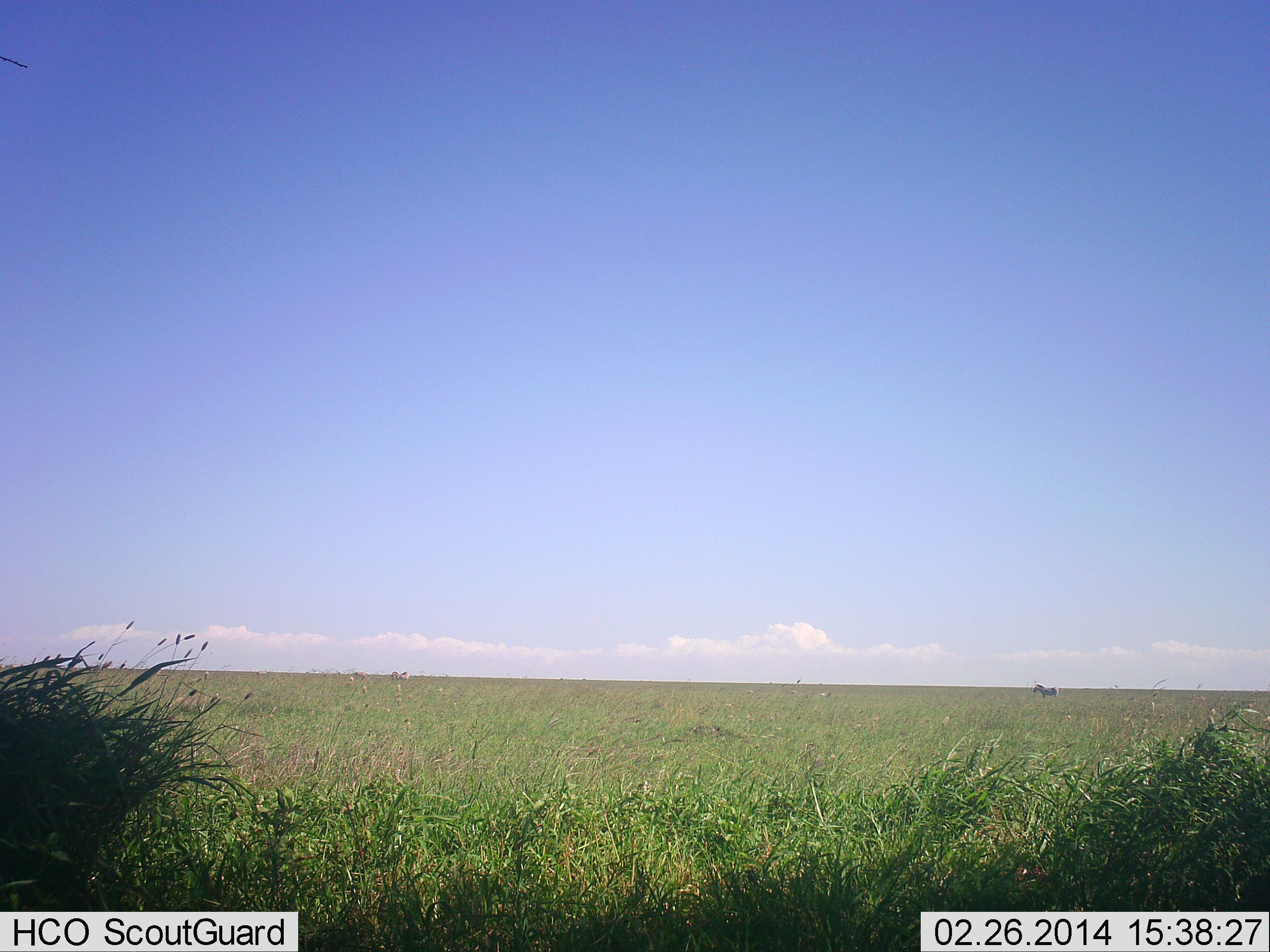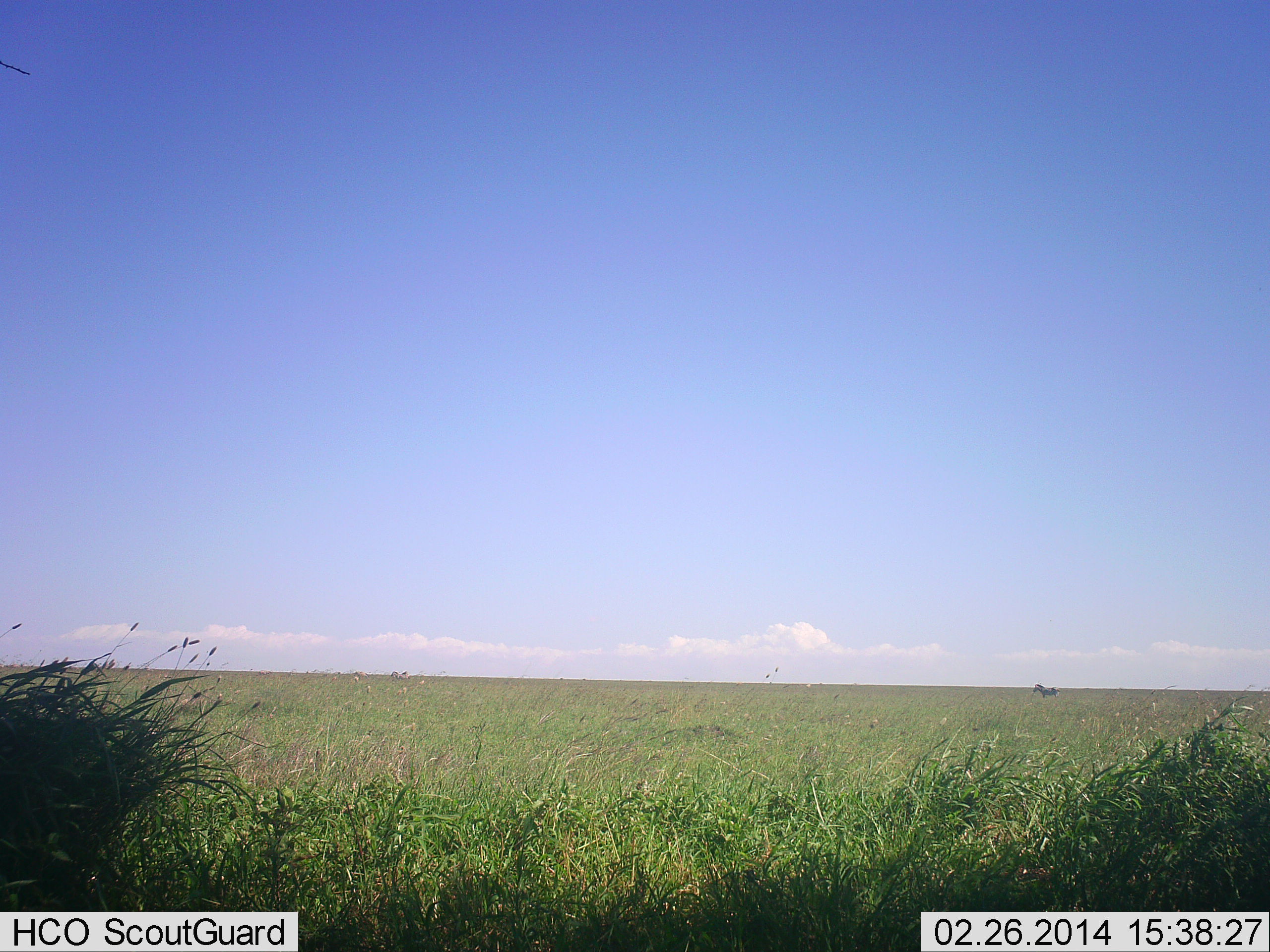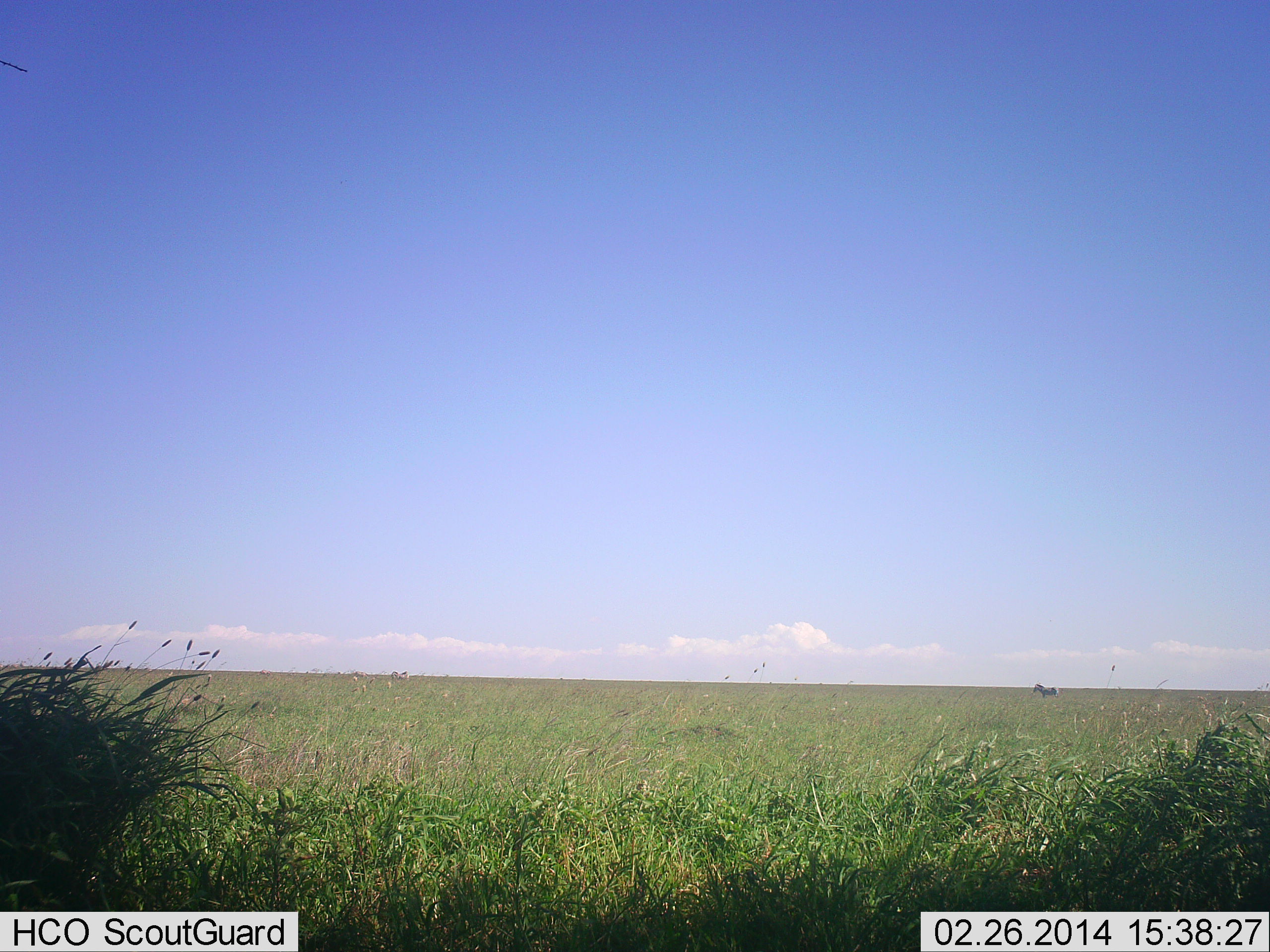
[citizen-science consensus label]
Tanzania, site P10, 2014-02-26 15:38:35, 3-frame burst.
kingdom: Animalia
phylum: Chordata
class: Mammalia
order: Perissodactyla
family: Equidae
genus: Equus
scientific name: Equus quagga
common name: plains zebra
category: zebra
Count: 1.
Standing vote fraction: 90%.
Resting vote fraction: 0%.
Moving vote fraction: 10%.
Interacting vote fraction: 0%.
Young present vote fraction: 0%.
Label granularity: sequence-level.